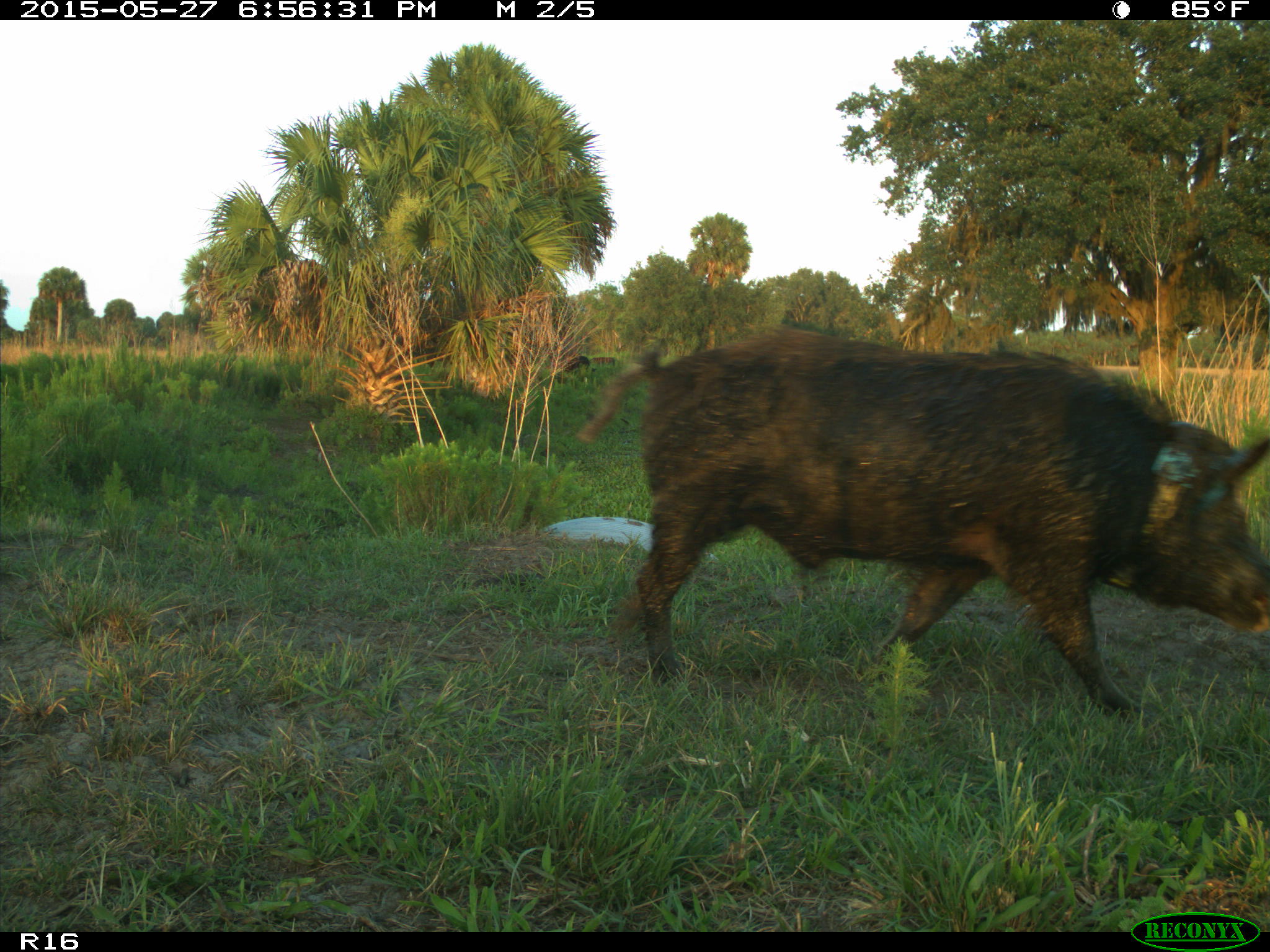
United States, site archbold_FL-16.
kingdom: Animalia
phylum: Chordata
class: Mammalia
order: Artiodactyla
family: Suidae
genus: Sus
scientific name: Sus scrofa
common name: wild boar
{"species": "Sus scrofa (wild boar)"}